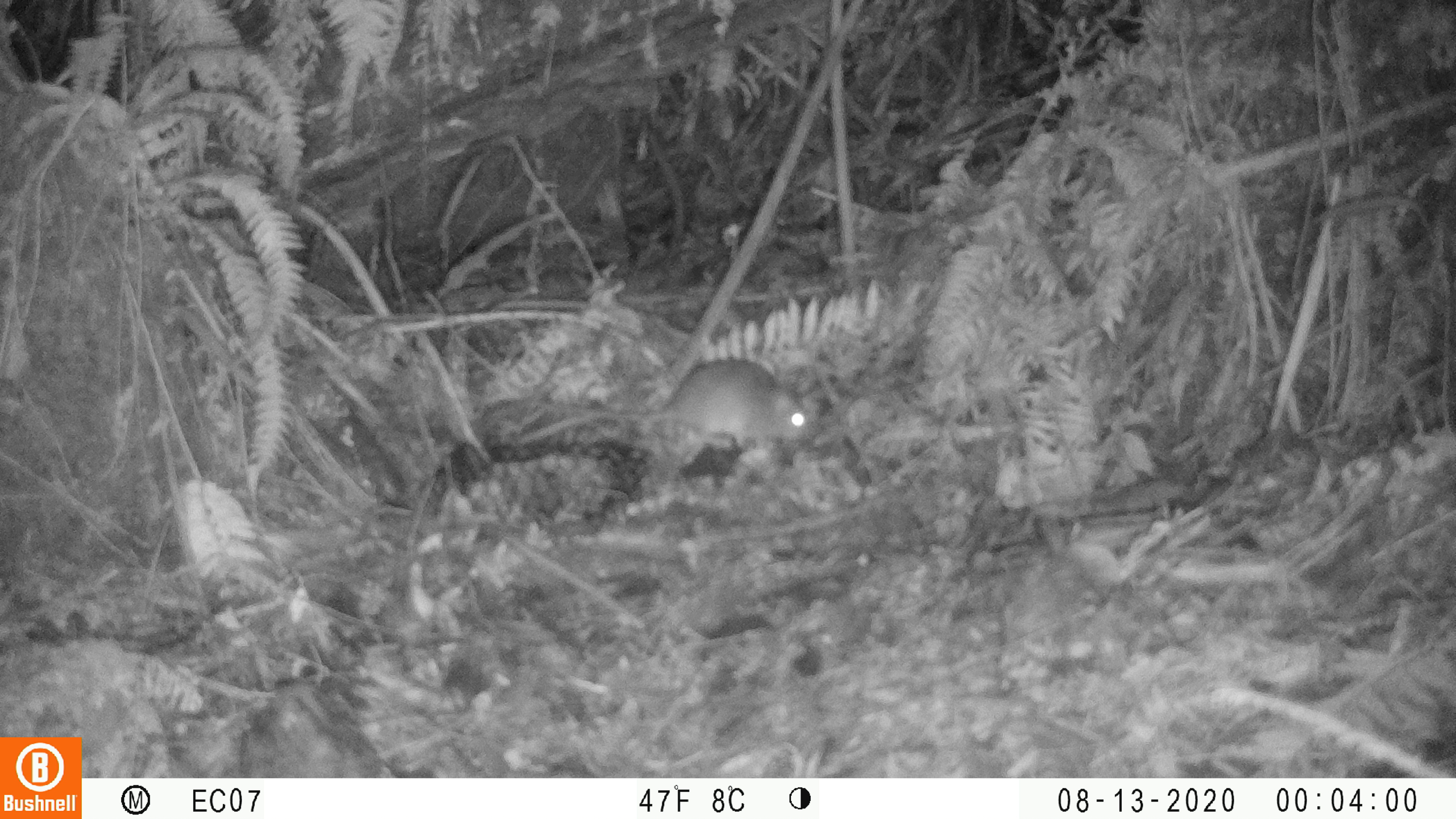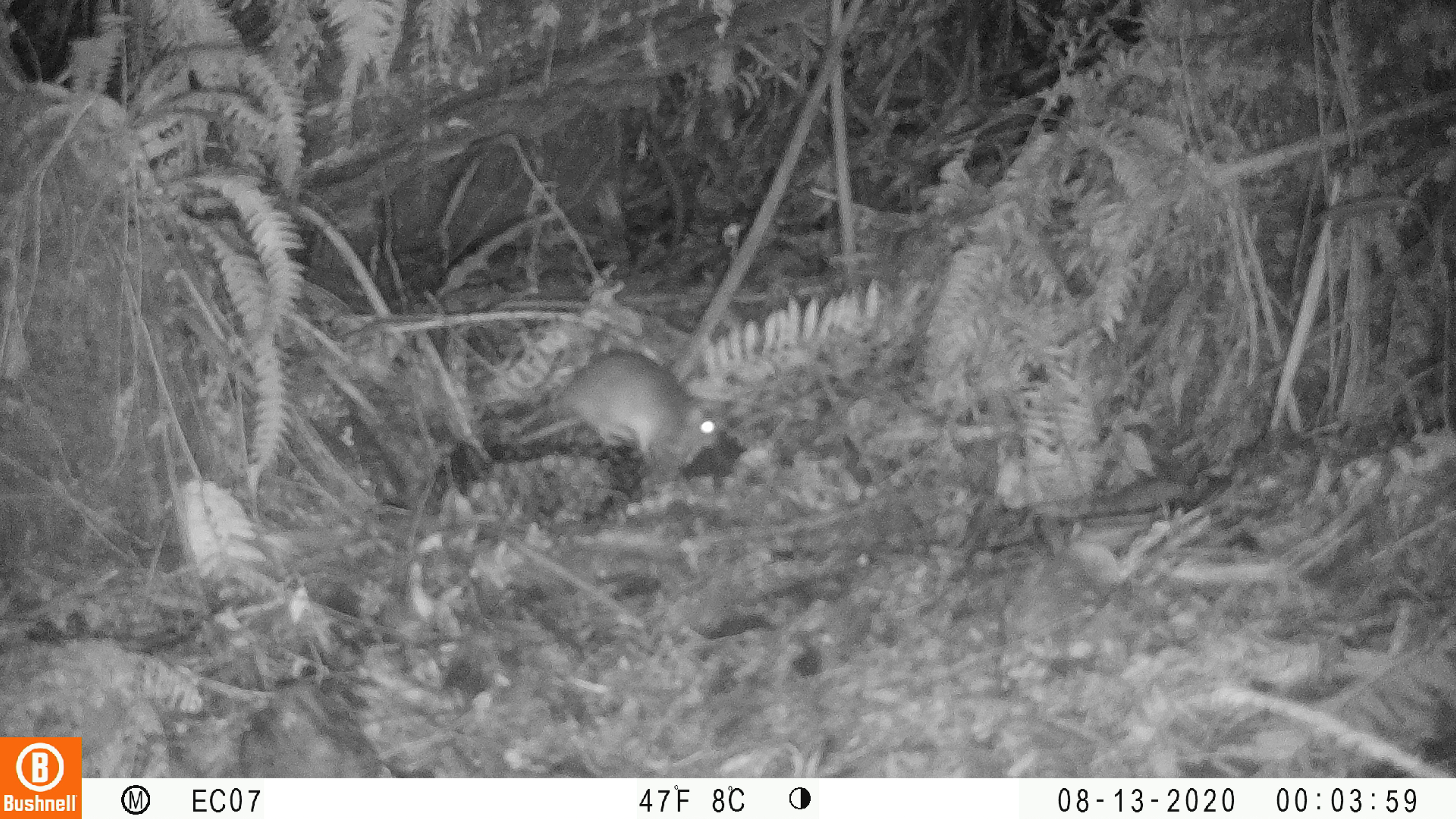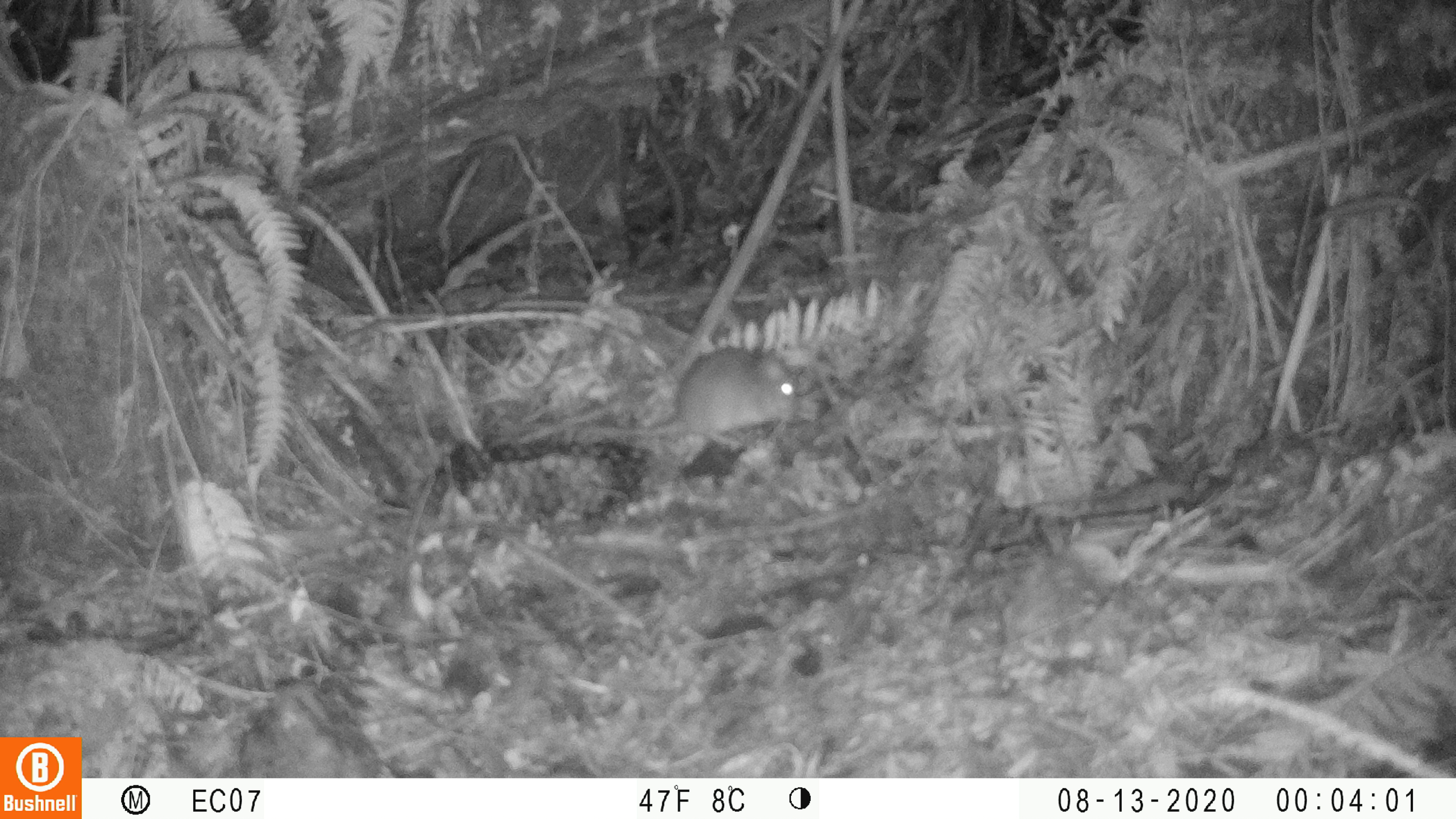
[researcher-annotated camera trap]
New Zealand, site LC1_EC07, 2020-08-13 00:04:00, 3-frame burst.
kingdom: Animalia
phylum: Chordata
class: Mammalia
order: Rodentia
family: Muridae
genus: Rattus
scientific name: Rattus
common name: rat